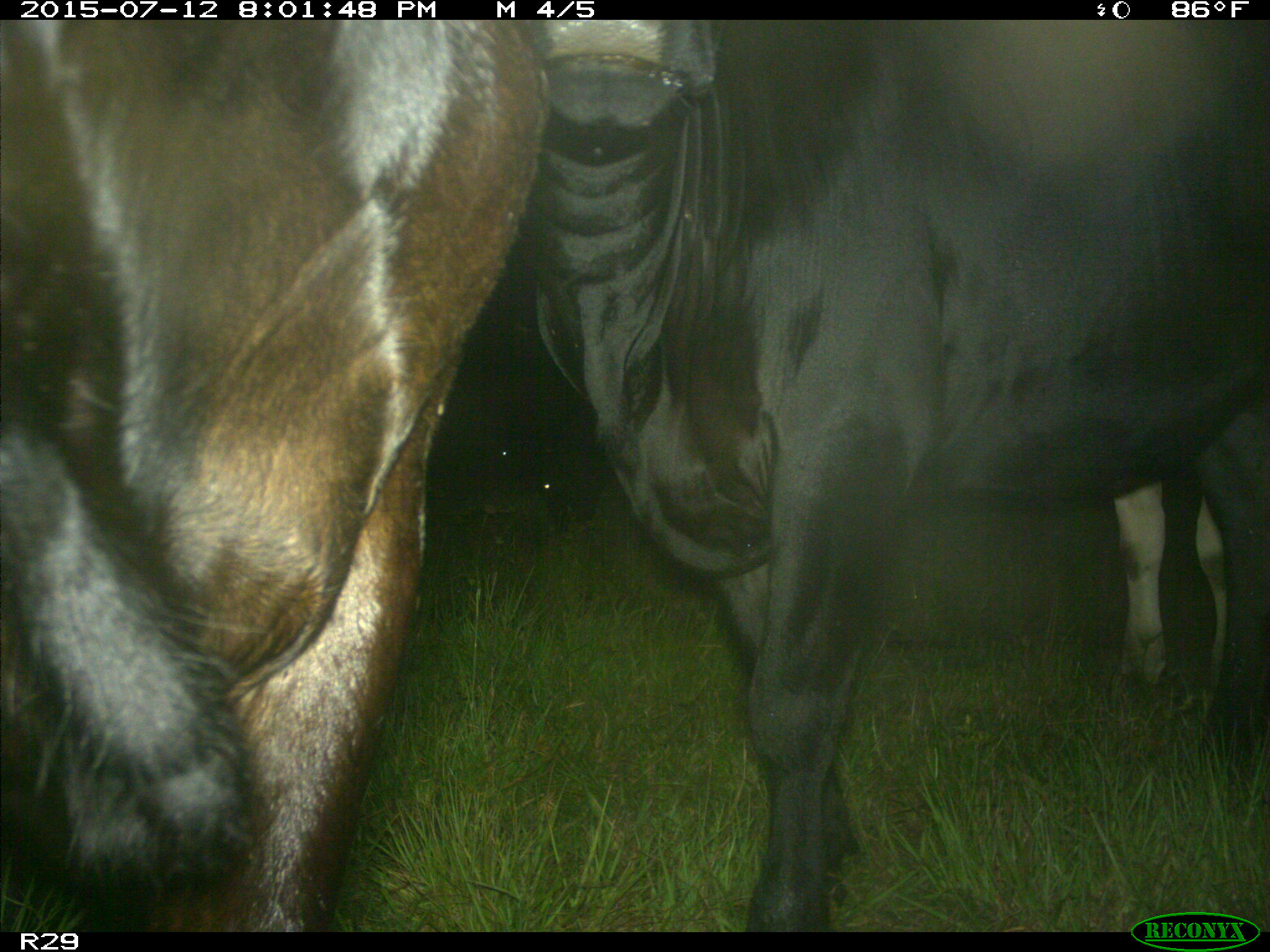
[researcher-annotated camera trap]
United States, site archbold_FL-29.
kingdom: Animalia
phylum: Chordata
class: Mammalia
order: Artiodactyla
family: Bovidae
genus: Bos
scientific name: Bos taurus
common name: domestic cow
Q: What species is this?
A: Bos taurus (domestic cow).